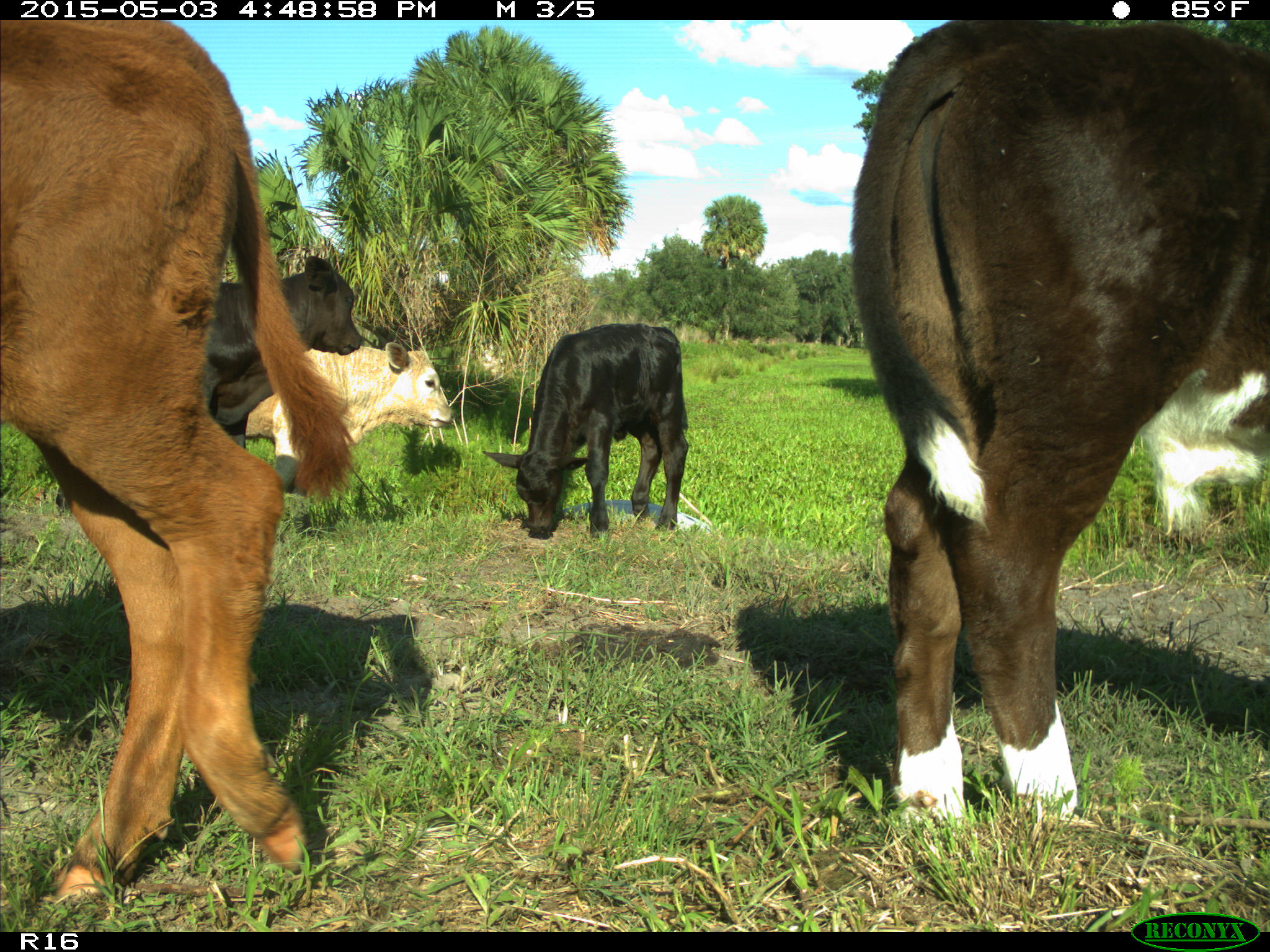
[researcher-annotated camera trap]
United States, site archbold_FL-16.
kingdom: Animalia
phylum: Chordata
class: Mammalia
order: Artiodactyla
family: Bovidae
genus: Bos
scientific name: Bos taurus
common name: domestic cow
Bos taurus (domestic cow).